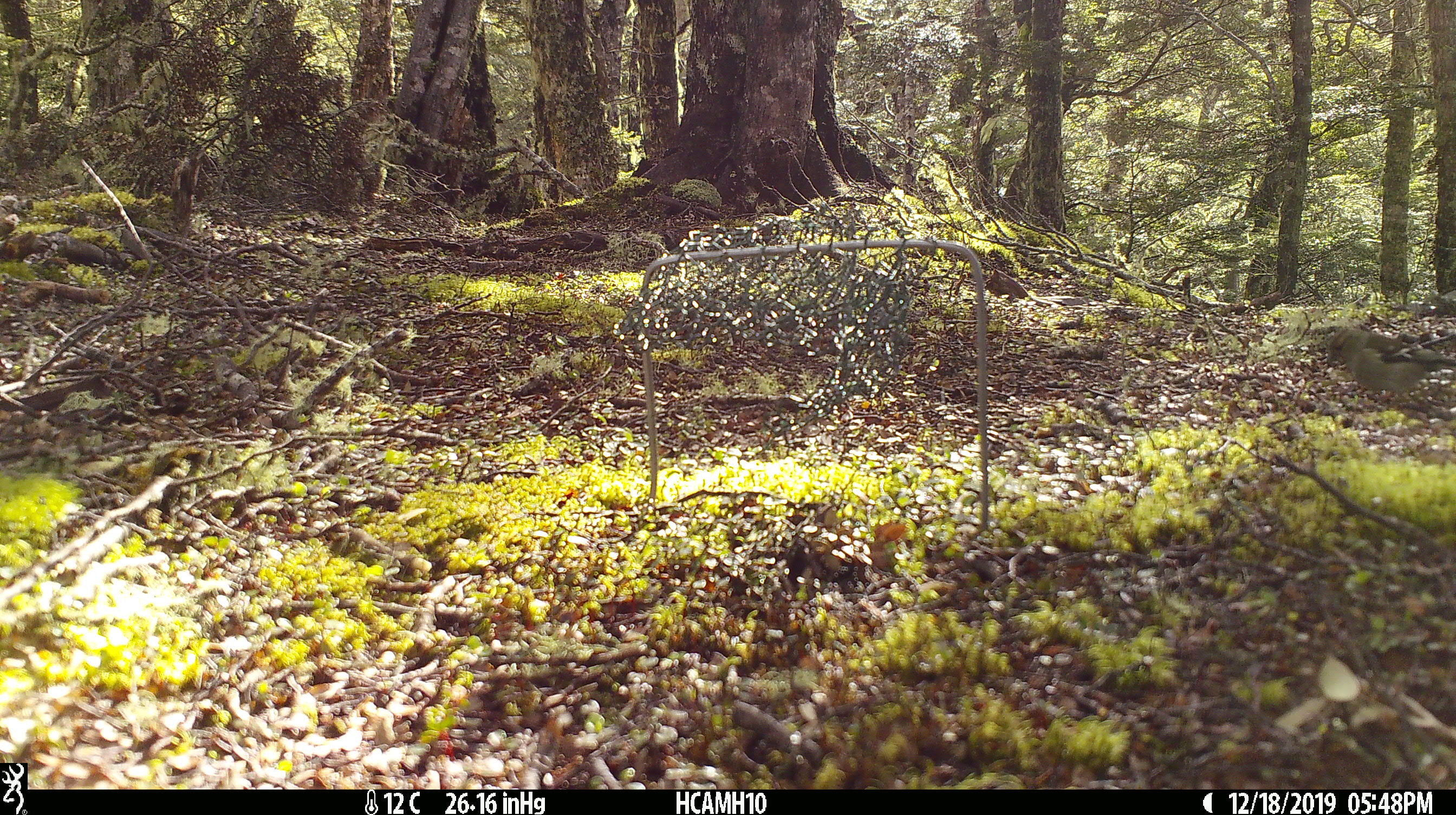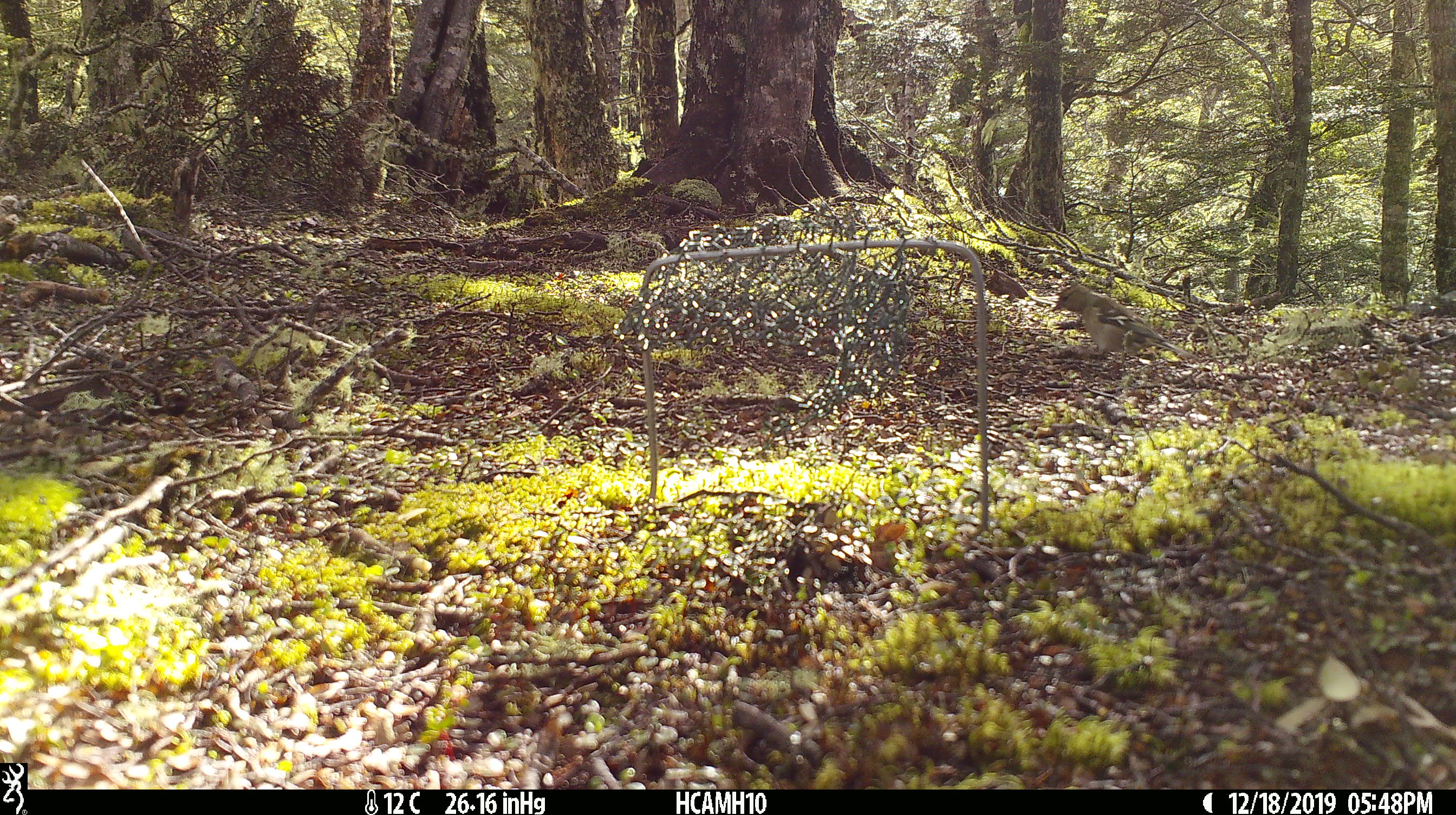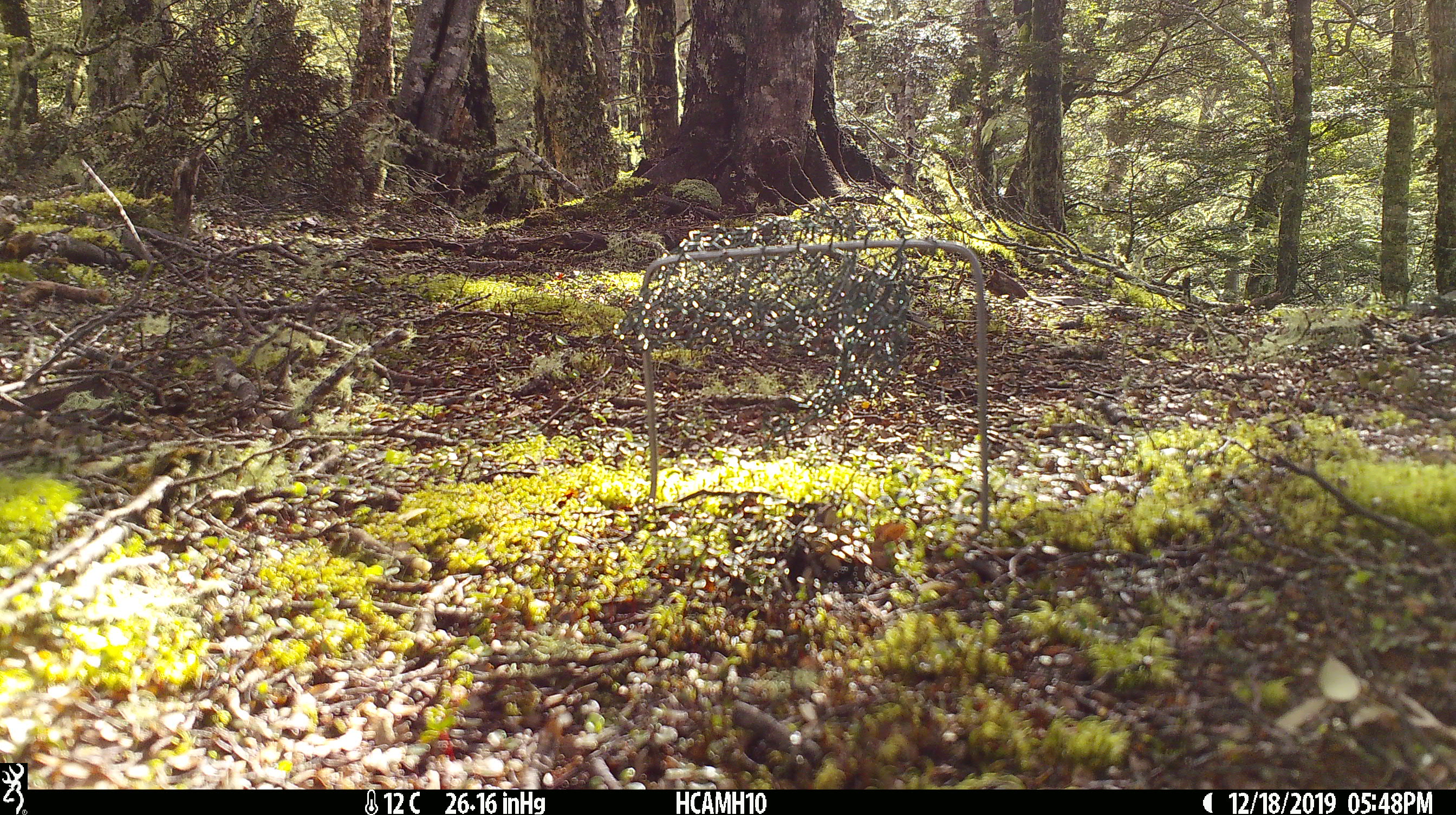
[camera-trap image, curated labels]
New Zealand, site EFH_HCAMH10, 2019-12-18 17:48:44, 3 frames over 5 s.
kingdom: Animalia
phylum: Chordata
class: Aves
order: Passeriformes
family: Fringillidae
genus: Fringilla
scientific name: Fringilla coelebs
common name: common chaffinch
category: chaffinch